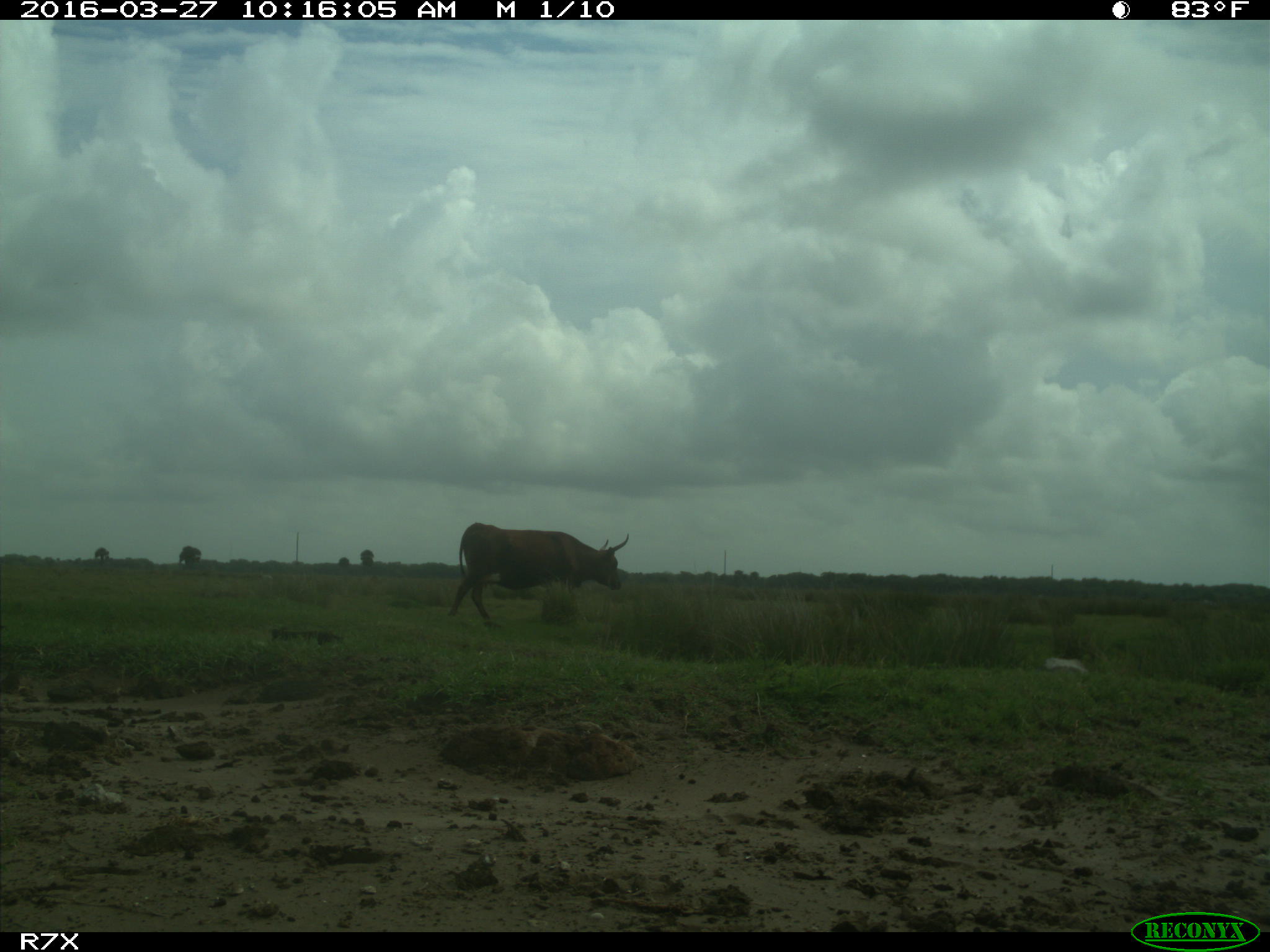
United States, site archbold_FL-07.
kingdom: Animalia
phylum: Chordata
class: Mammalia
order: Artiodactyla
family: Bovidae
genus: Bos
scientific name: Bos taurus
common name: domestic cow